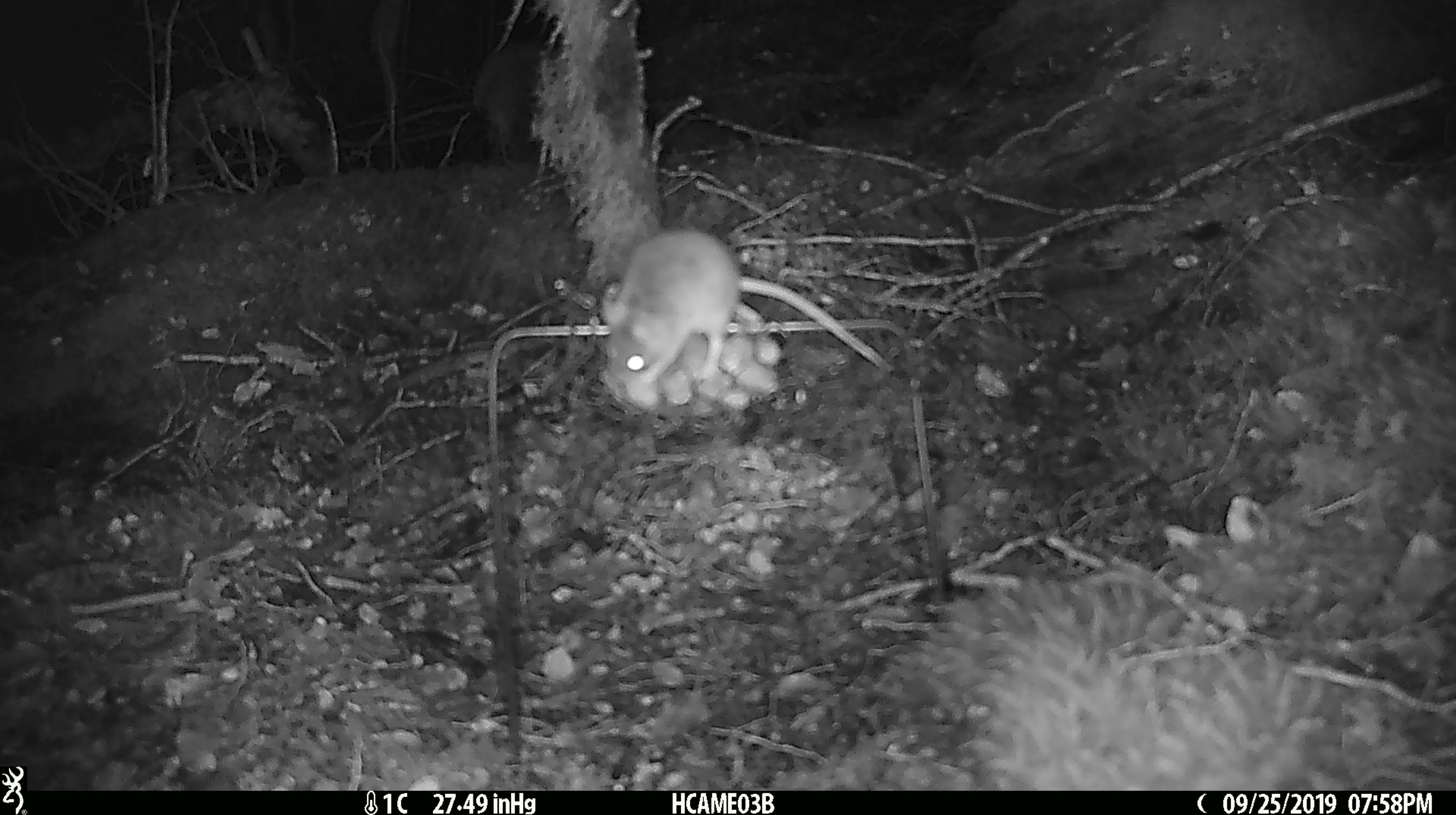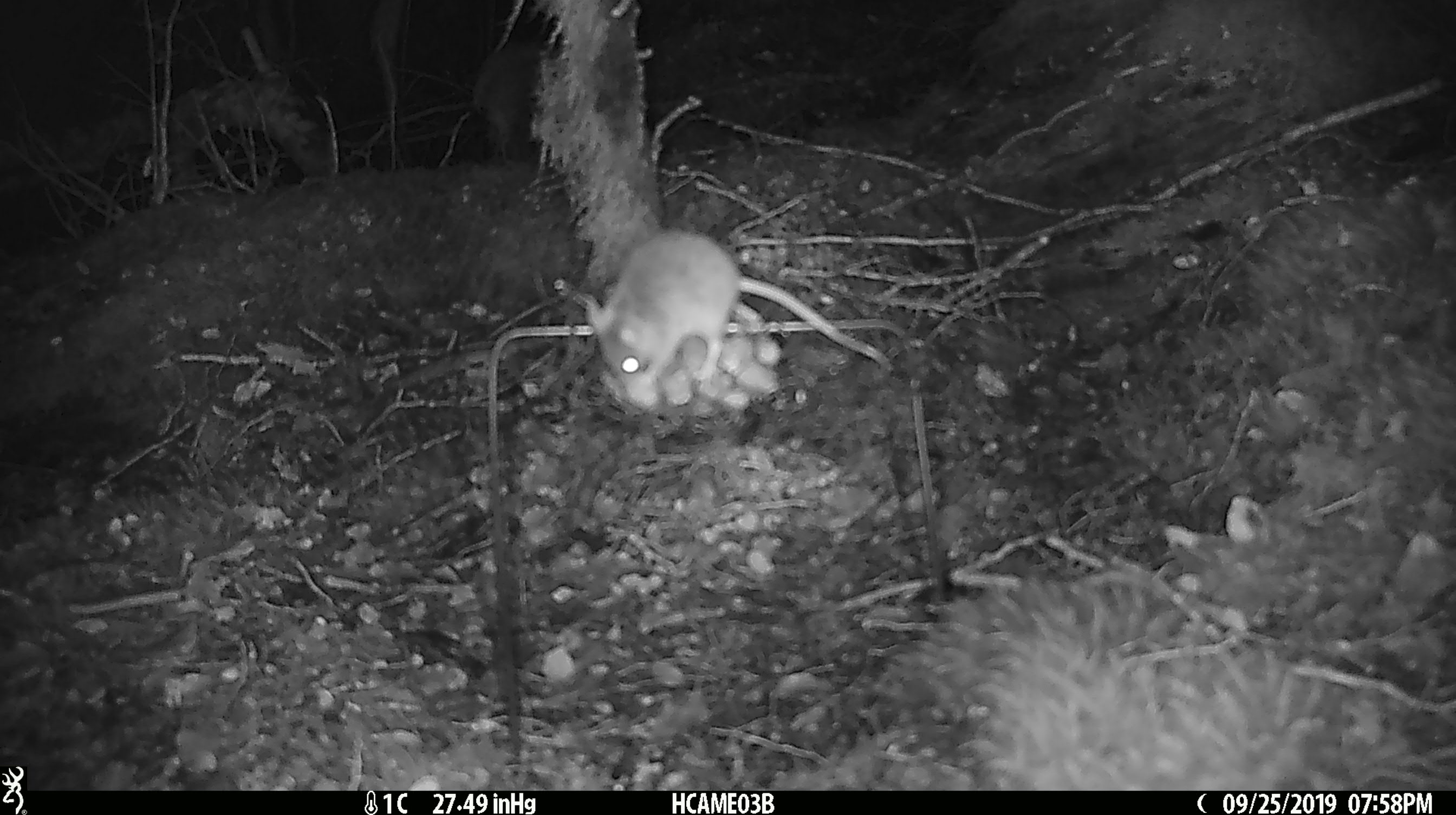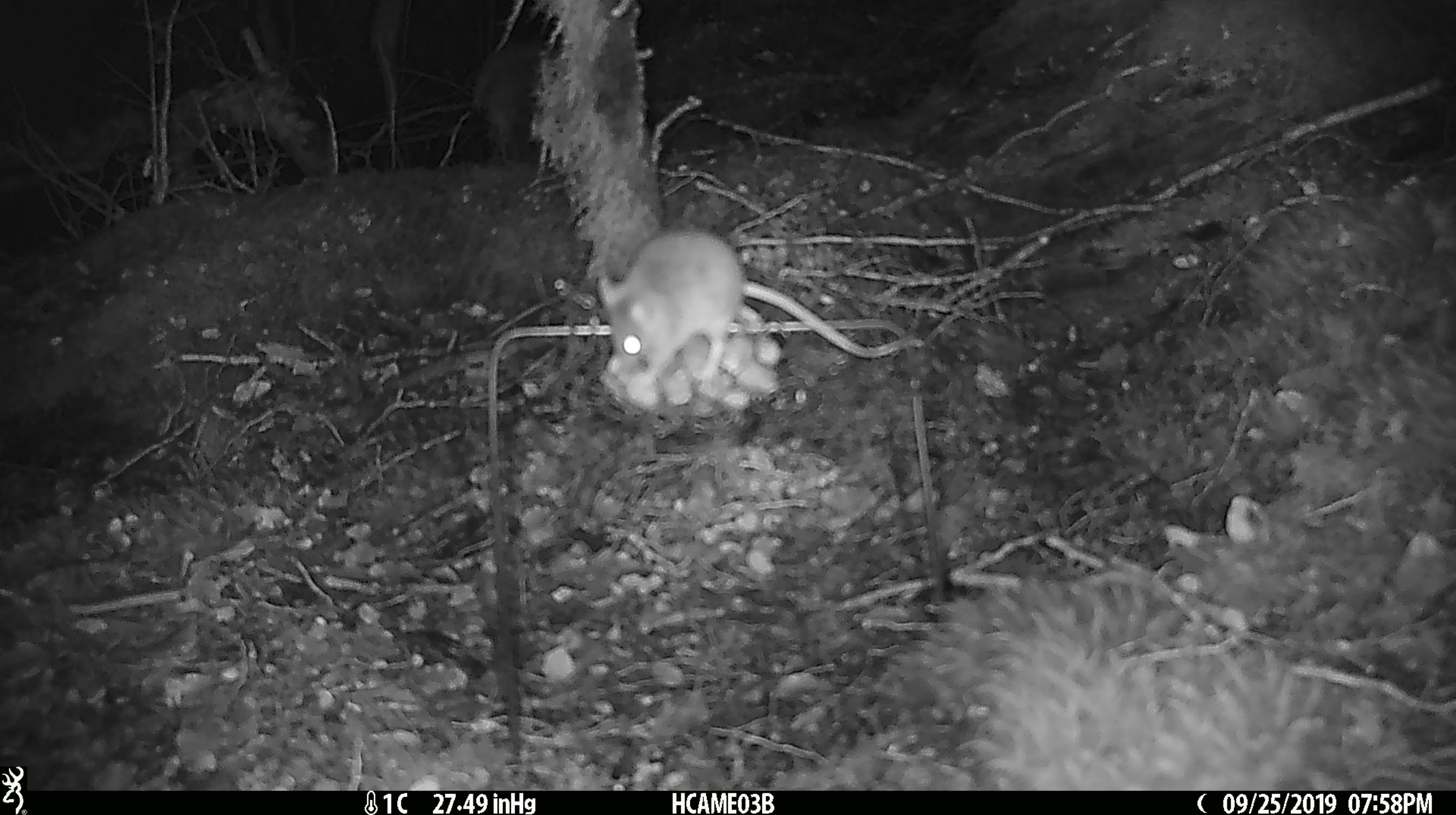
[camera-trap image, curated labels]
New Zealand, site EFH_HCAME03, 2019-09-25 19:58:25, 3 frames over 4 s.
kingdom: Animalia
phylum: Chordata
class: Mammalia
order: Rodentia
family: Muridae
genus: Mus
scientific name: Mus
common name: mouse